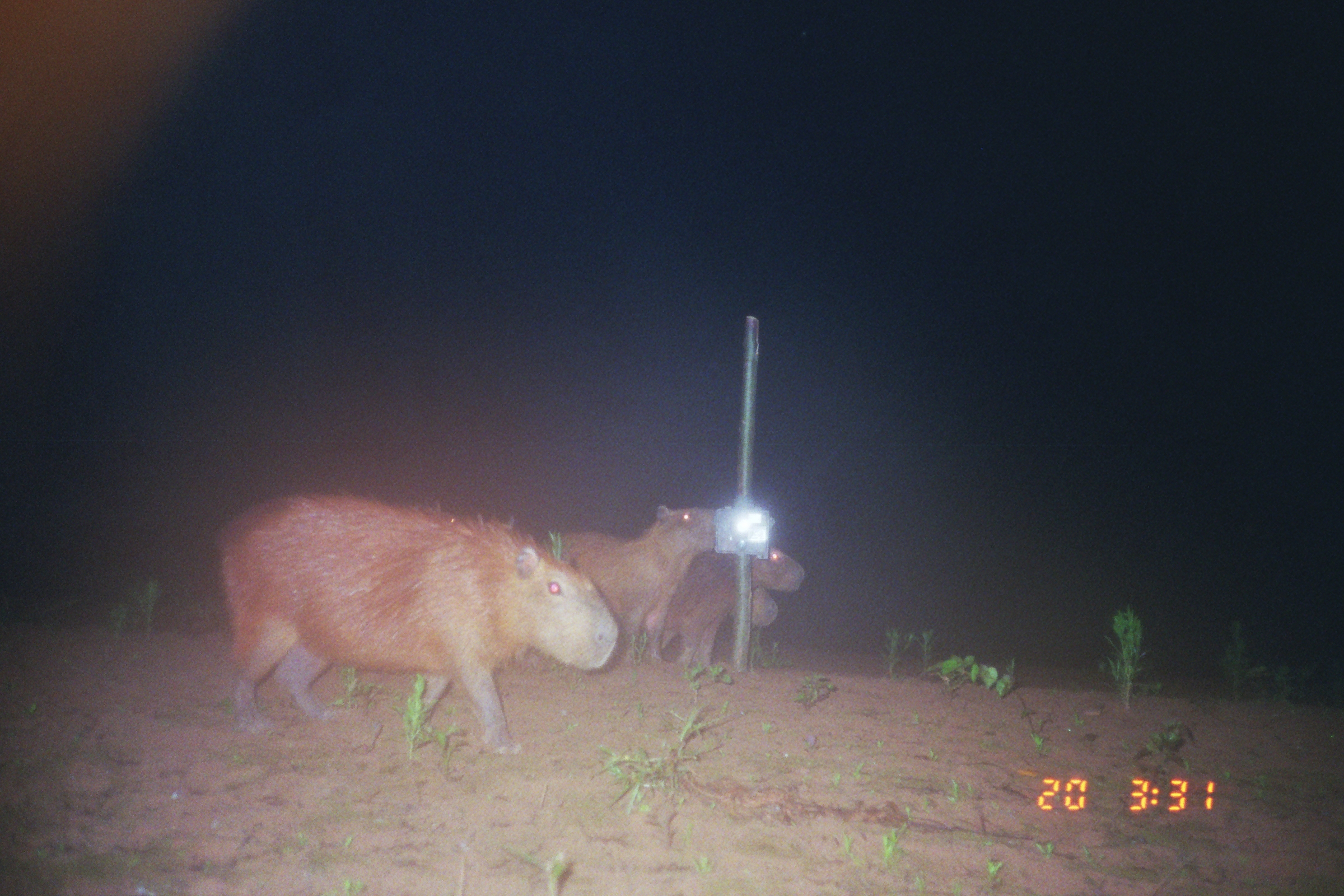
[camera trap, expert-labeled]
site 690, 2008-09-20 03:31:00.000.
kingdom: Animalia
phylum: Chordata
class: Mammalia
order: Rodentia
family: Caviidae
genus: Hydrochoerus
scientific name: Hydrochoerus hydrochaeris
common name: capybara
Hydrochoerus hydrochaeris (capybara).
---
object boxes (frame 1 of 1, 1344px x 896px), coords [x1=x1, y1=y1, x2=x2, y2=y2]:
hydrochoerus hydrochaeris: [x1=215, y1=492, x2=619, y2=756]; [x1=537, y1=505, x2=715, y2=666]; [x1=662, y1=545, x2=805, y2=671]; [x1=729, y1=584, x2=778, y2=627]